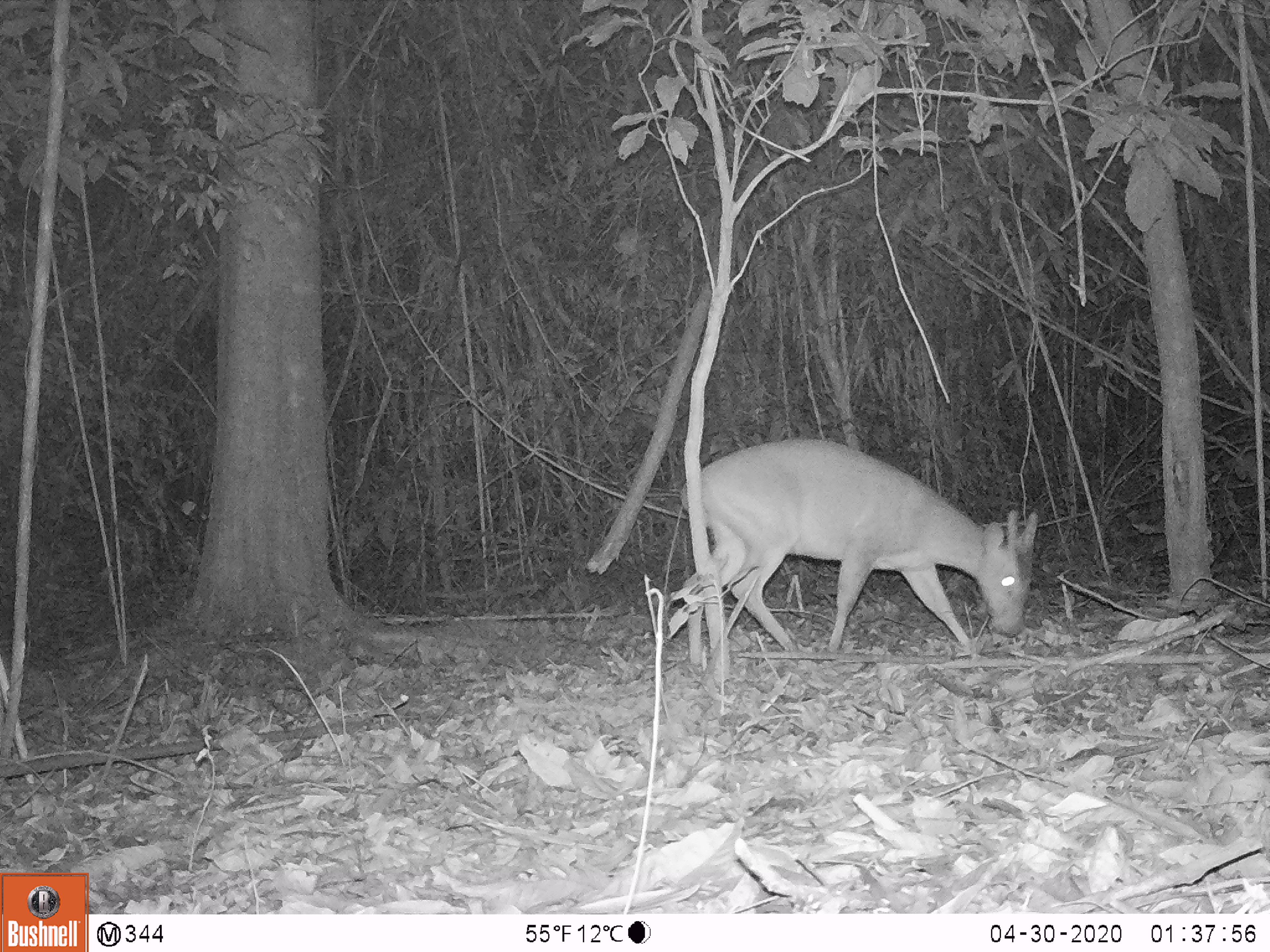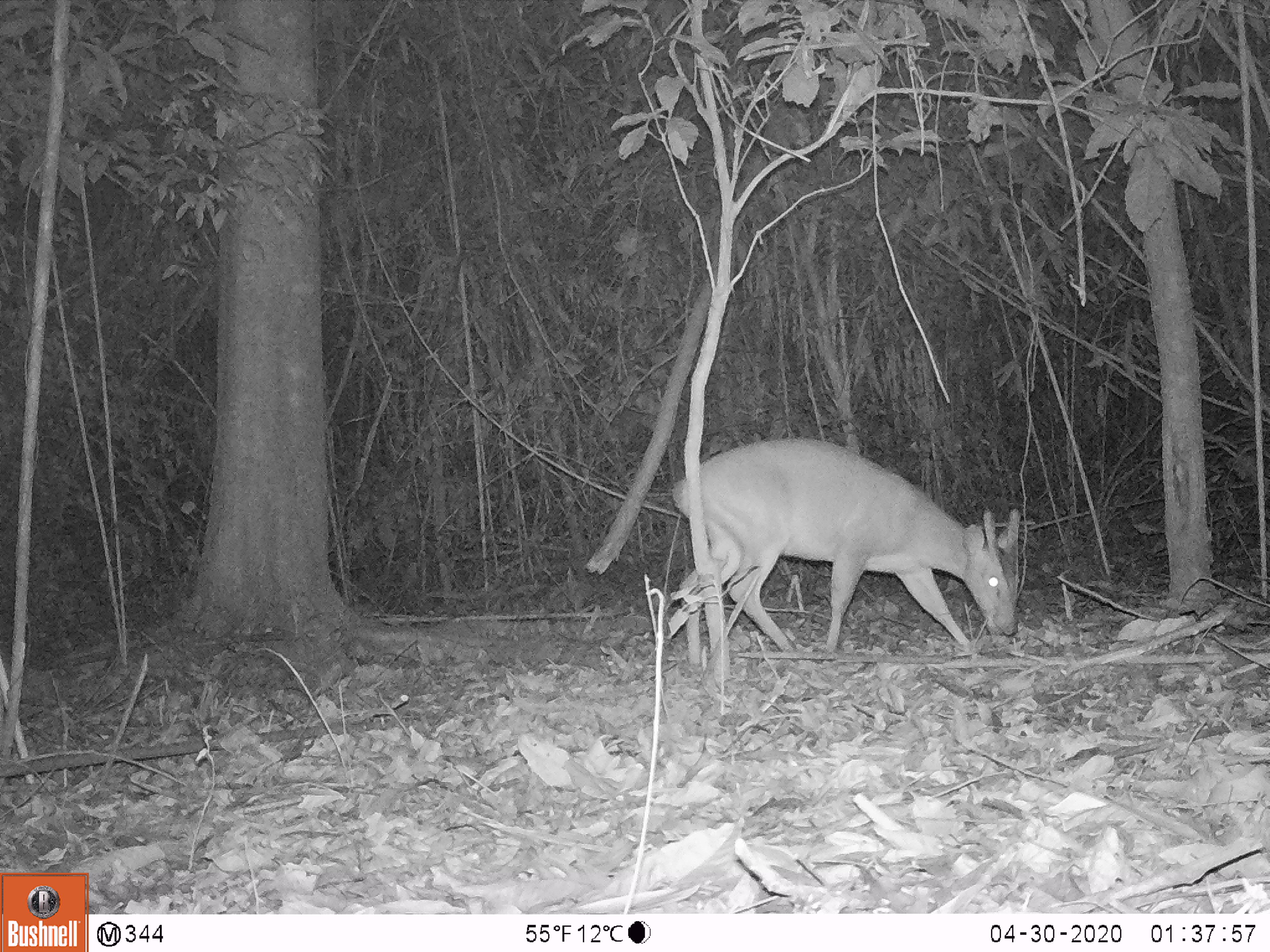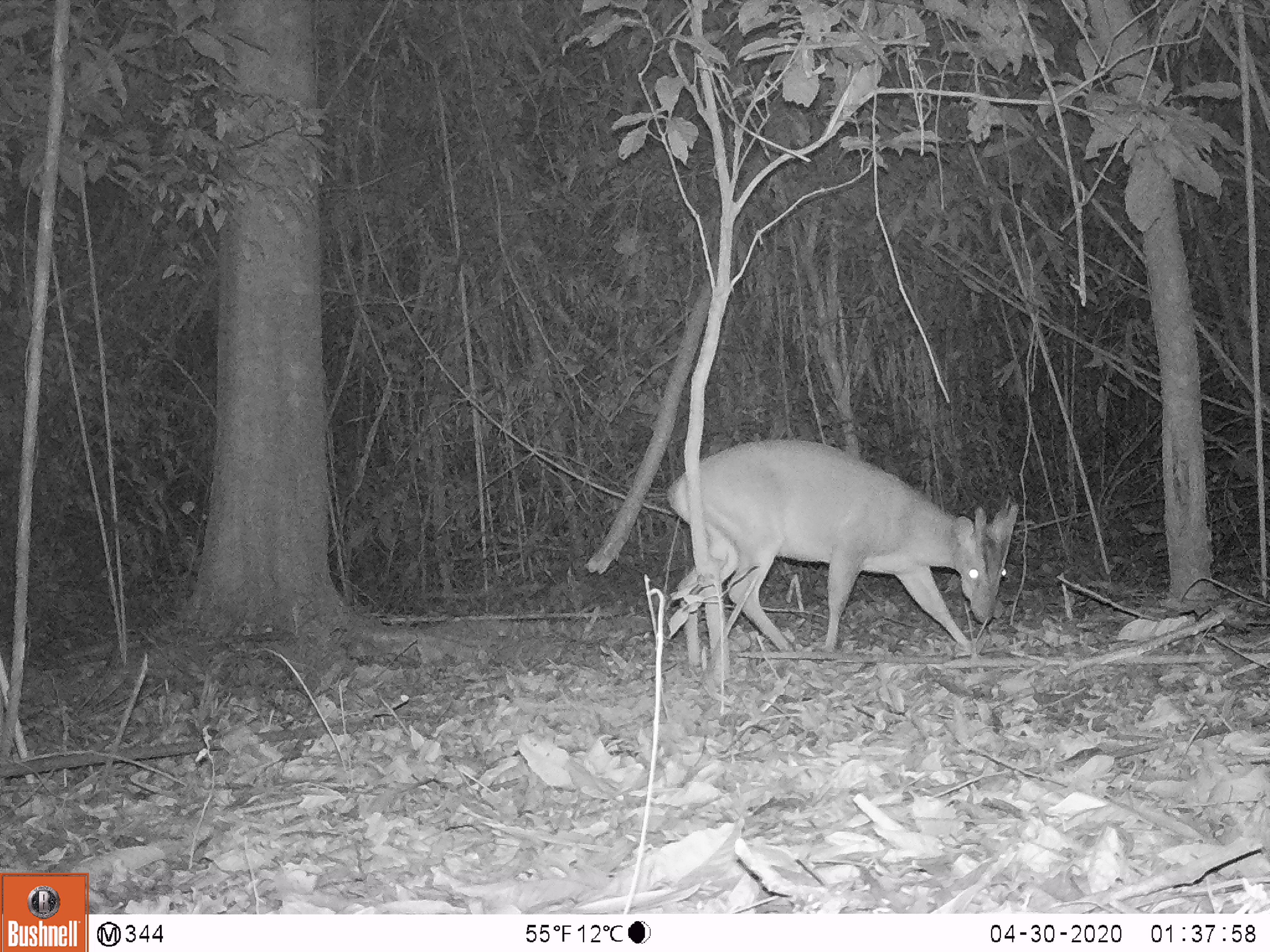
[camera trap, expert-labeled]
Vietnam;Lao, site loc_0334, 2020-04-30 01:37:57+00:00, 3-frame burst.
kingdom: Animalia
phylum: Chordata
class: Mammalia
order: Artiodactyla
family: Cervidae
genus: Muntiacus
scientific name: Muntiacus vuquangensis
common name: large-antlered muntjac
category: large antlered muntjac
Large antlered muntjac (large-antlered muntjac) (Muntiacus vuquangensis). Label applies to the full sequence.